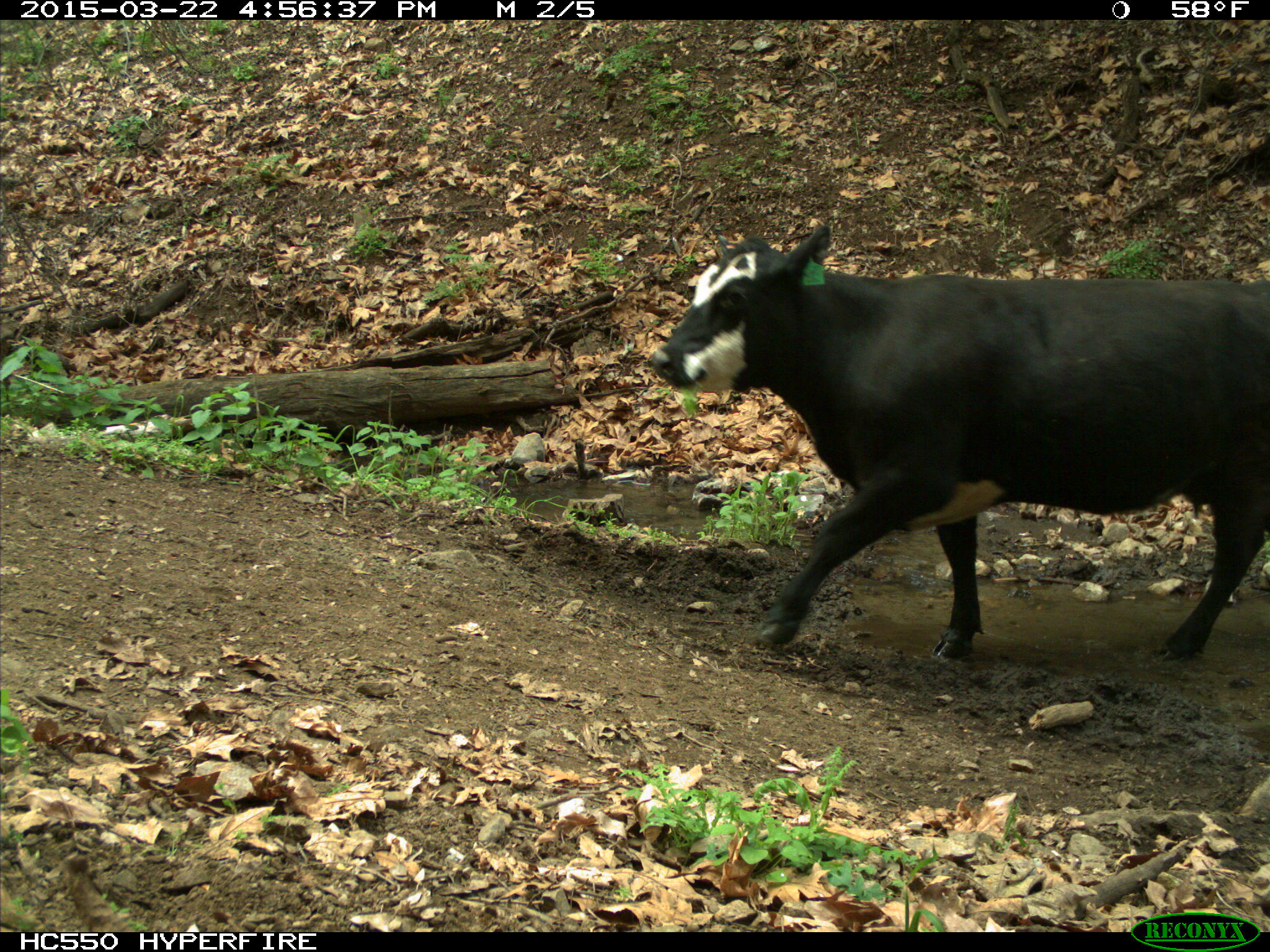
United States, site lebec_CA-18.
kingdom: Animalia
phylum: Chordata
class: Mammalia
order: Artiodactyla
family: Bovidae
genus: Bos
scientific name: Bos taurus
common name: domestic cow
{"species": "Bos taurus (domestic cow)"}